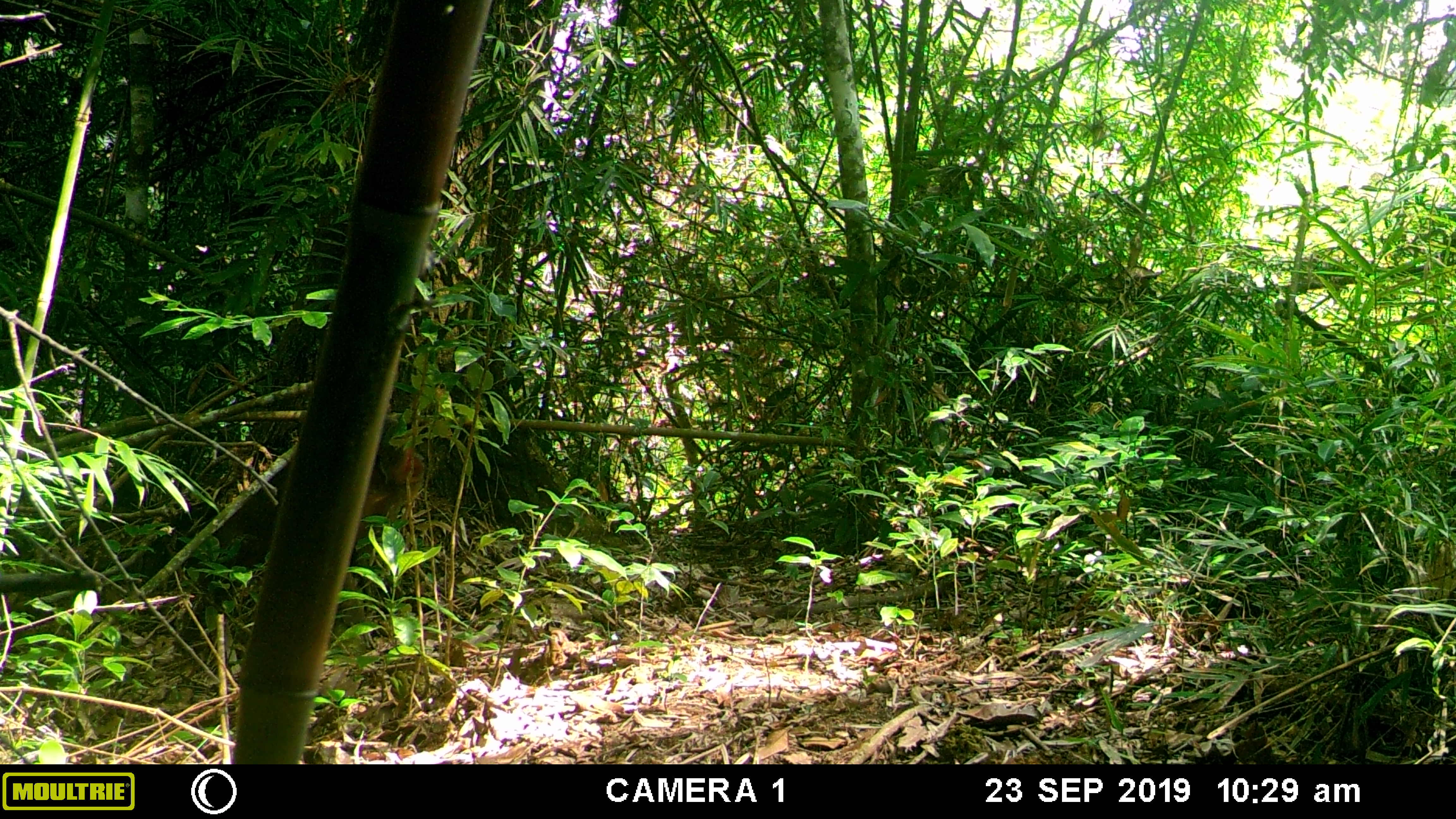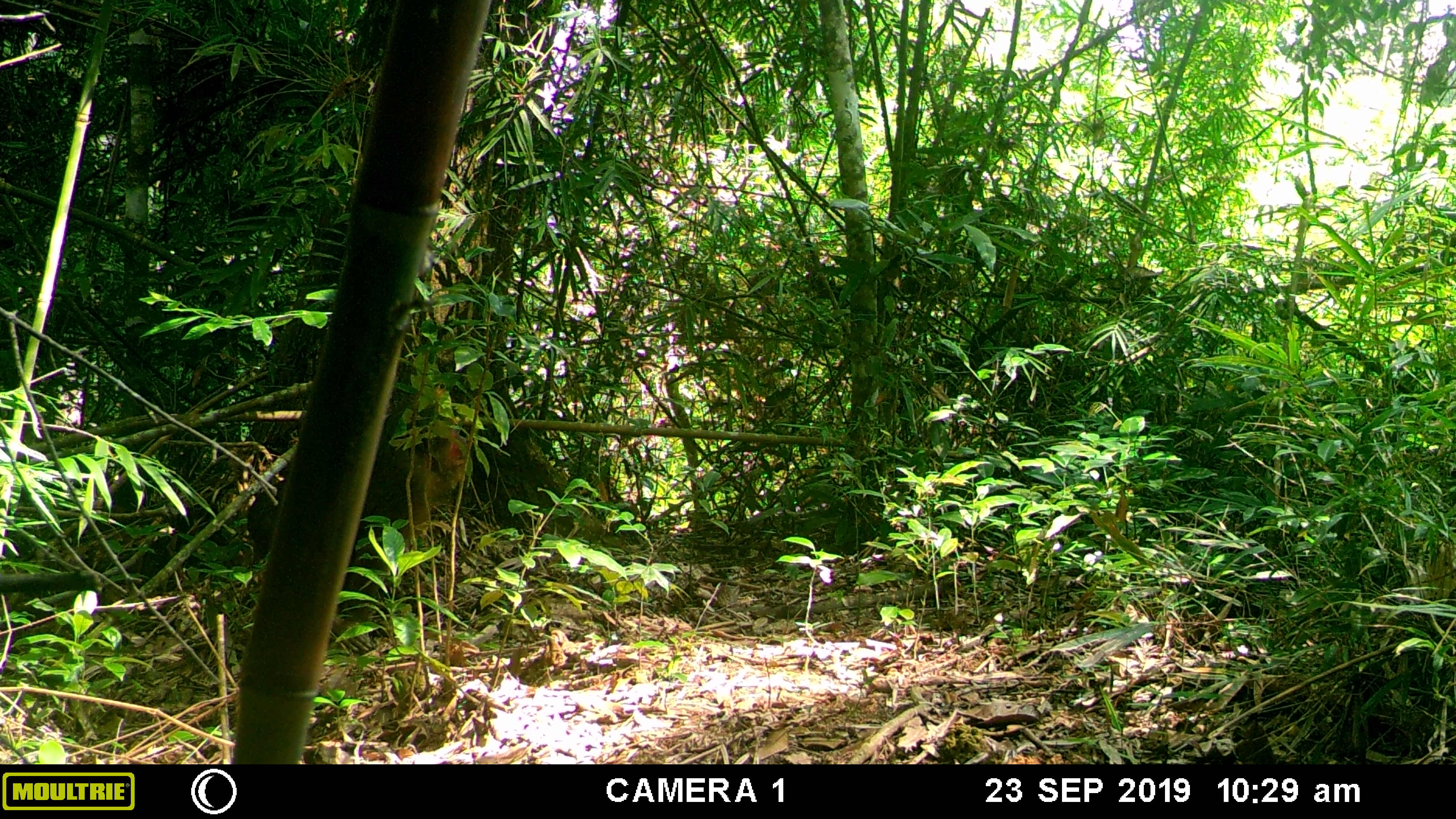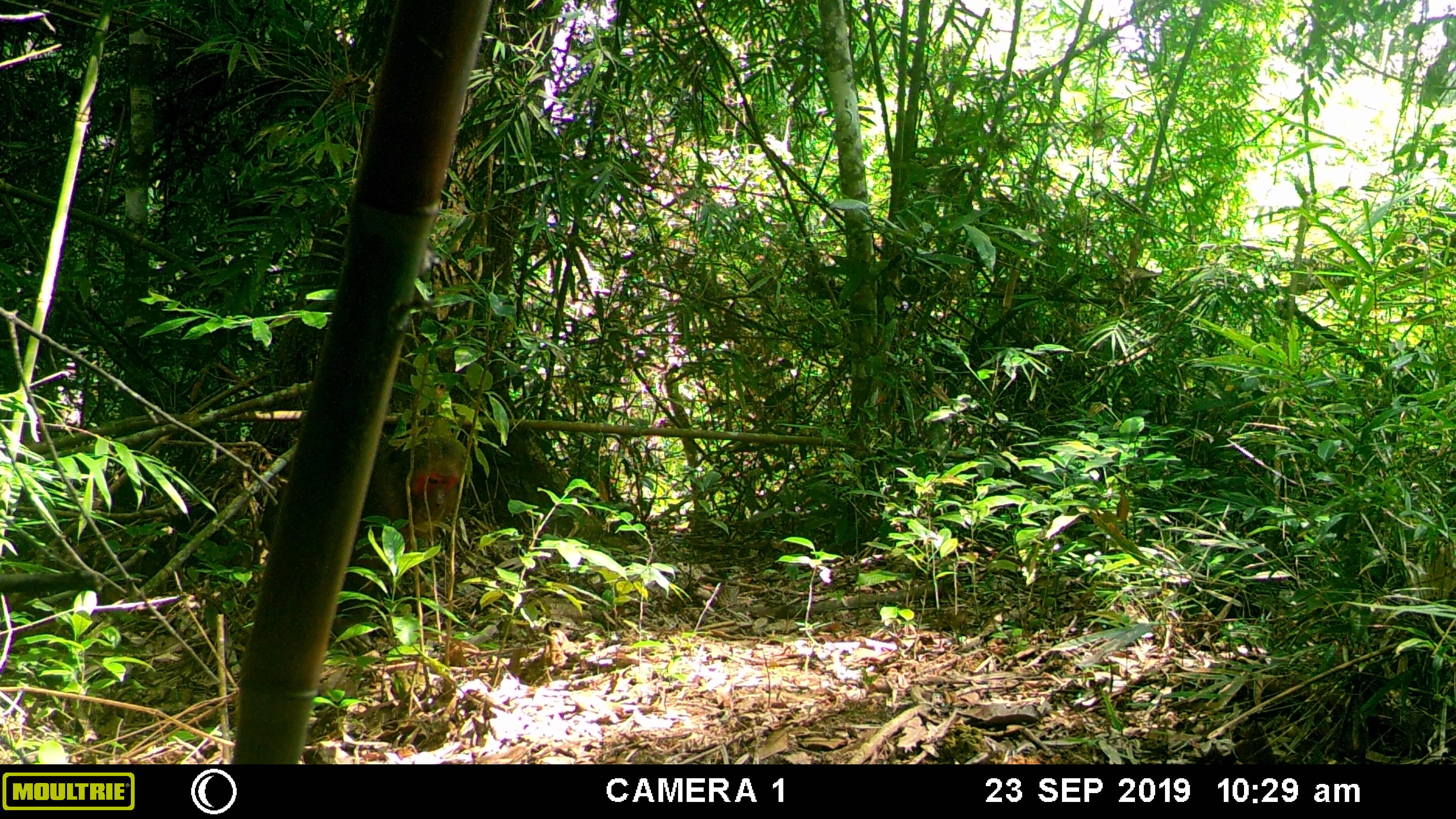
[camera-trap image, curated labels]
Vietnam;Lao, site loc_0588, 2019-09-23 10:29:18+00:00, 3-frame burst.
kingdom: Animalia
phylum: Chordata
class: Mammalia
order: Primates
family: Cercopithecidae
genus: Macaca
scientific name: Macaca arctoides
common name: stump-tailed macaque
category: stump tailed macaque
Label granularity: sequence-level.